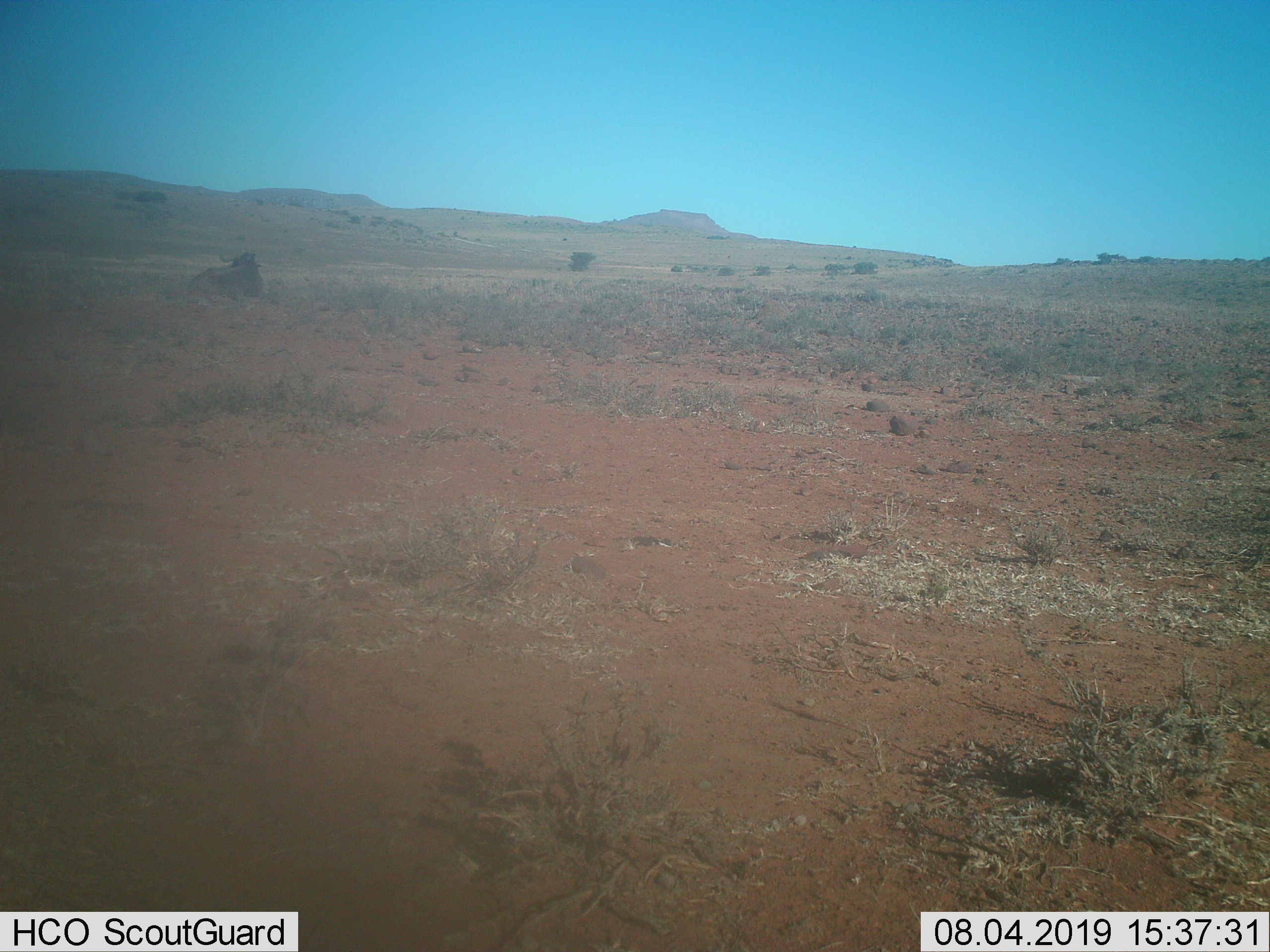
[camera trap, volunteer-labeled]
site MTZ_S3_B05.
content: unidentified animal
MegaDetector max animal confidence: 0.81